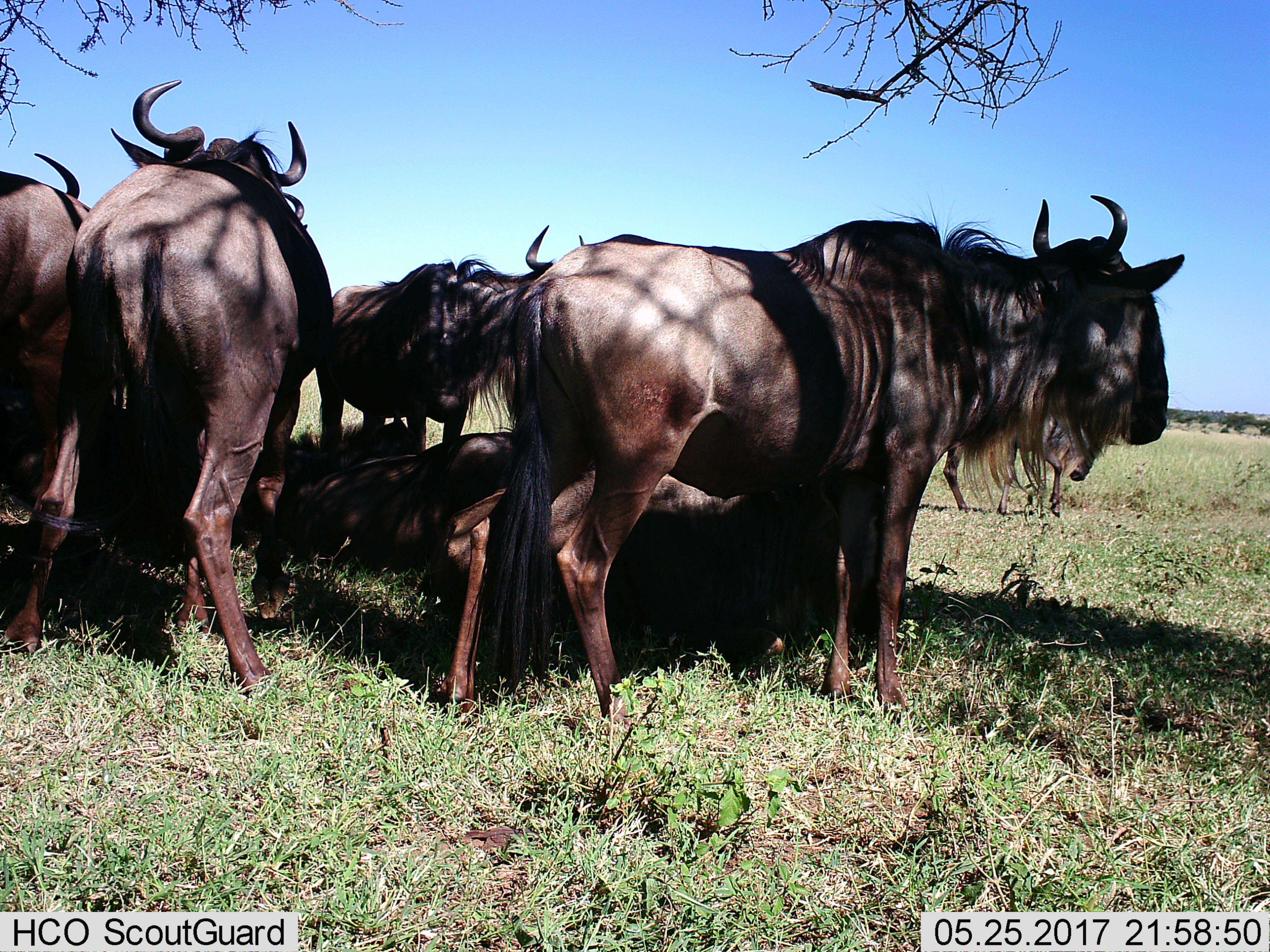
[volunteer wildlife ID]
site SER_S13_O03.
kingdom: Animalia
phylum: Chordata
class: Mammalia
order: Artiodactyla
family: Bovidae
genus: Connochaetes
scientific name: Connochaetes taurinus taurinus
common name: blue wildebeest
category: wildebeestblue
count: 6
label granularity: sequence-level